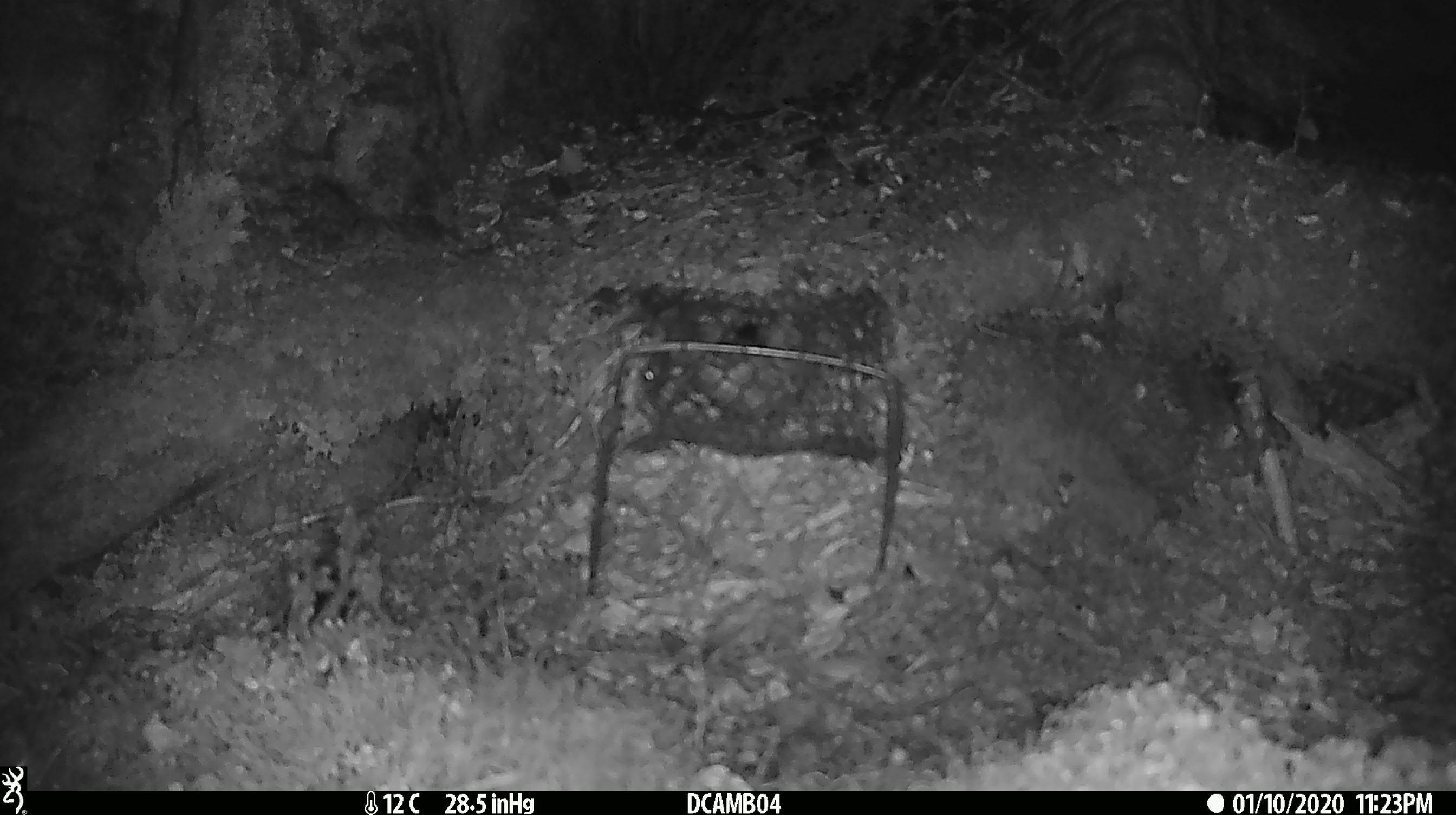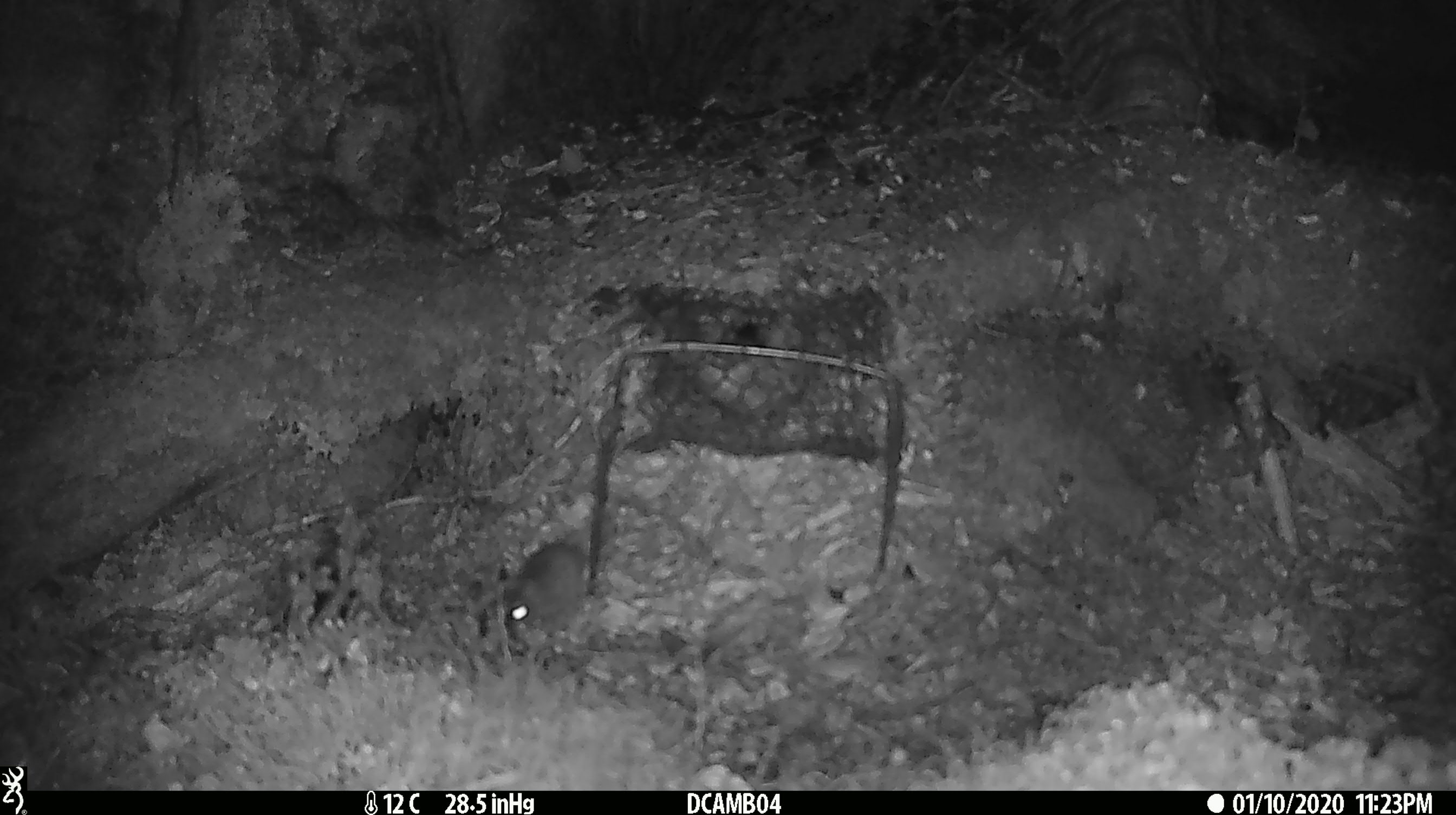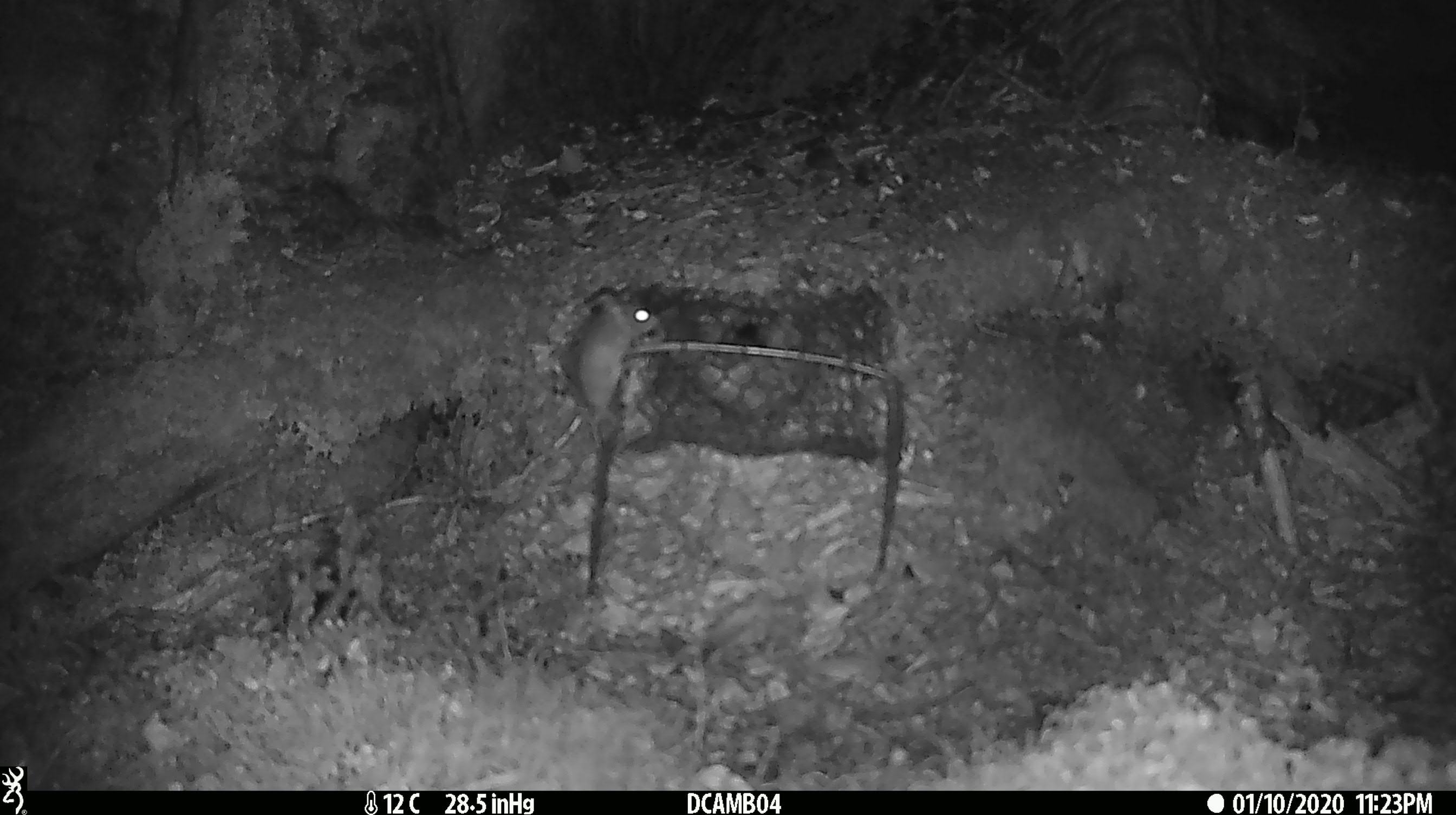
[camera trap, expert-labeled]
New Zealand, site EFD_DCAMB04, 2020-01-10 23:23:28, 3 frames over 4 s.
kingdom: Animalia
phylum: Chordata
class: Mammalia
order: Rodentia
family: Muridae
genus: Mus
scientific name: Mus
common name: mouse